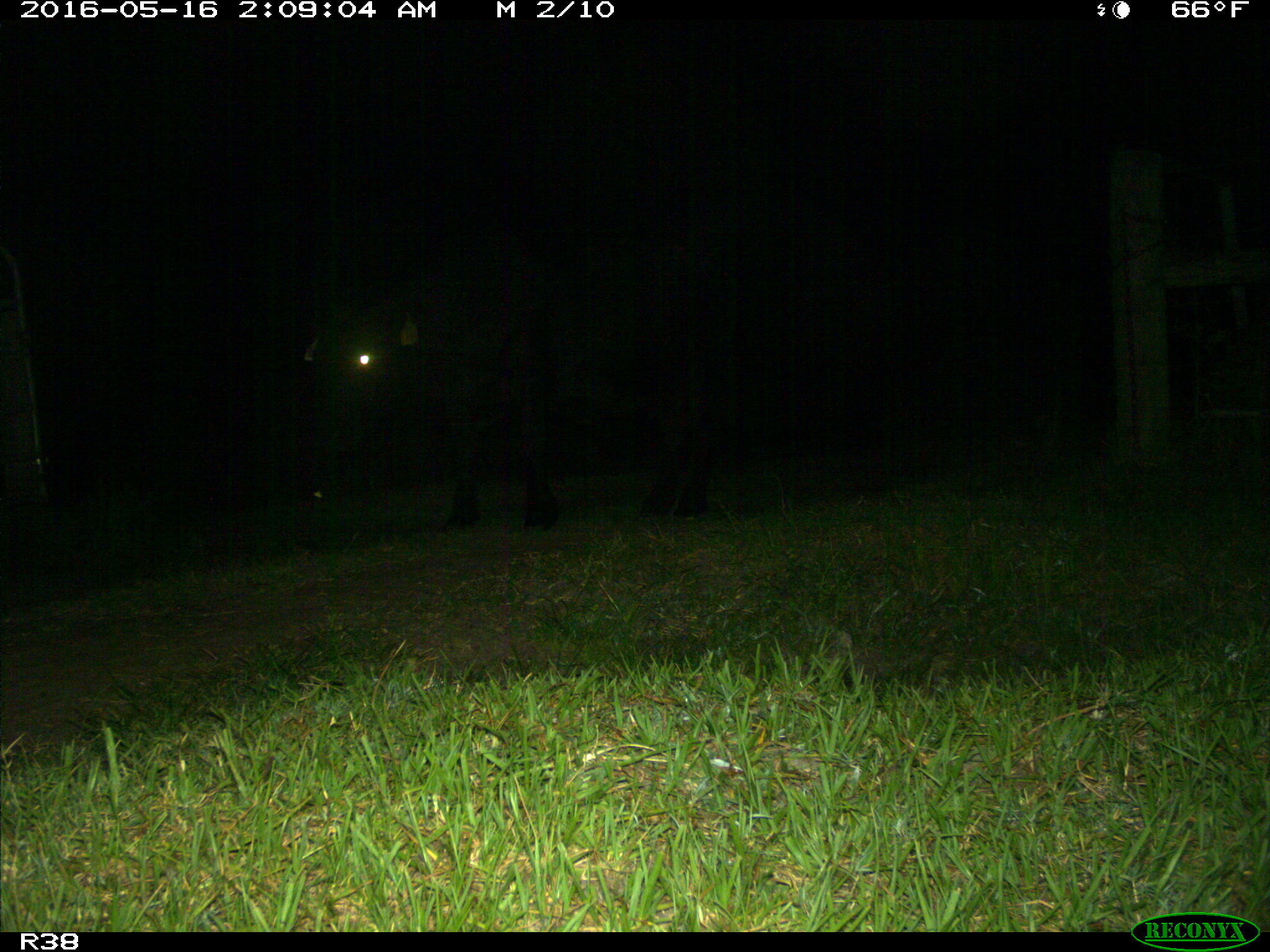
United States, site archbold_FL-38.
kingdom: Animalia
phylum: Chordata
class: Mammalia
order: Artiodactyla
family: Bovidae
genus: Bos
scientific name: Bos taurus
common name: domestic cow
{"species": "Bos taurus (domestic cow)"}